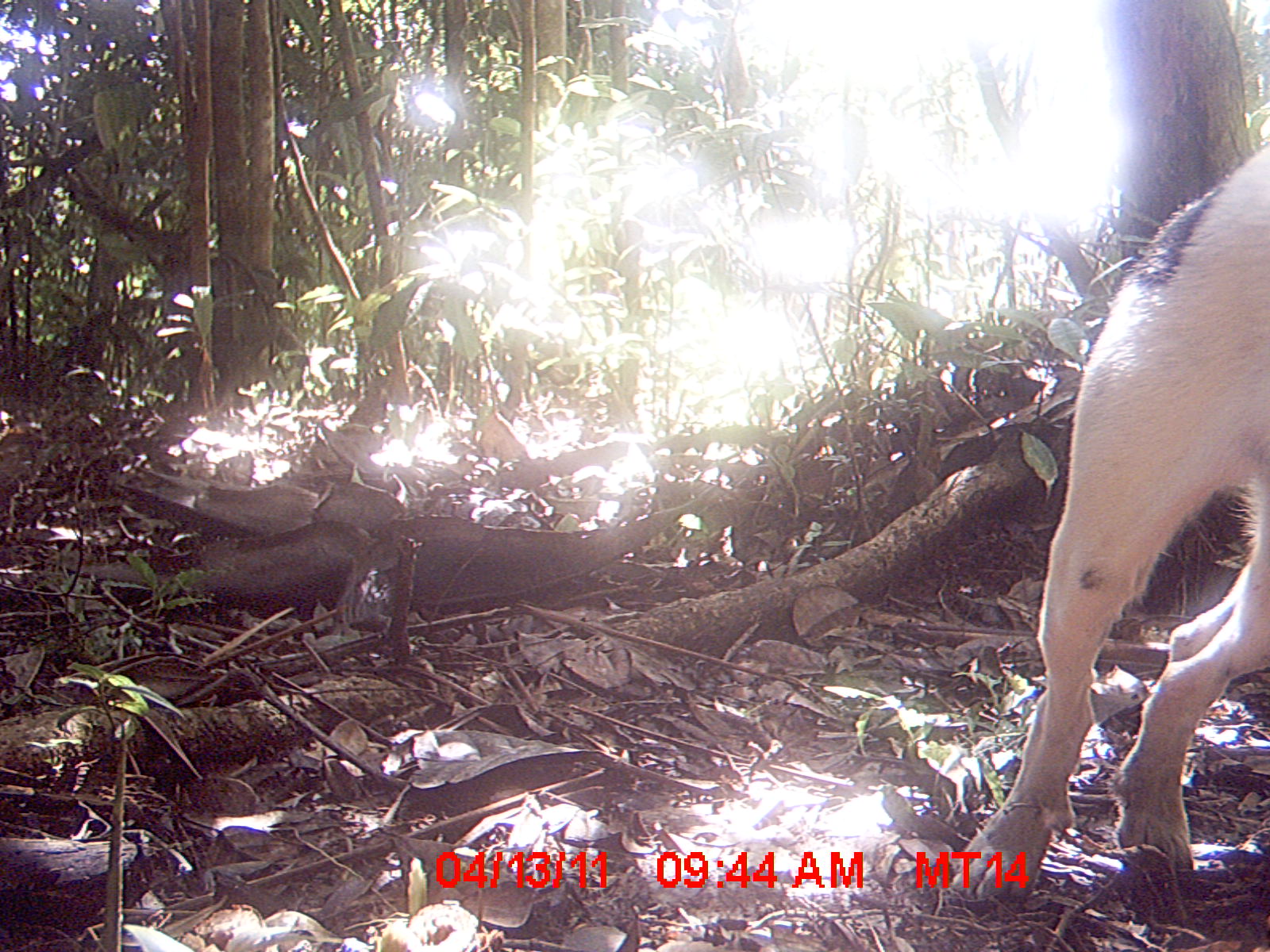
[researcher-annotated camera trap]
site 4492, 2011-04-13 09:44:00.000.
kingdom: Animalia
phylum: Chordata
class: Mammalia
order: Carnivora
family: Canidae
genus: Canis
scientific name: Canis familiaris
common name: domestic dog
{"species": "Canis familiaris (domestic dog)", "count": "1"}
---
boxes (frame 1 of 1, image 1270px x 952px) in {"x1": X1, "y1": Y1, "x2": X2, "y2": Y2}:
canis familiaris: {"x1": 947, "y1": 144, "x2": 1267, "y2": 901}